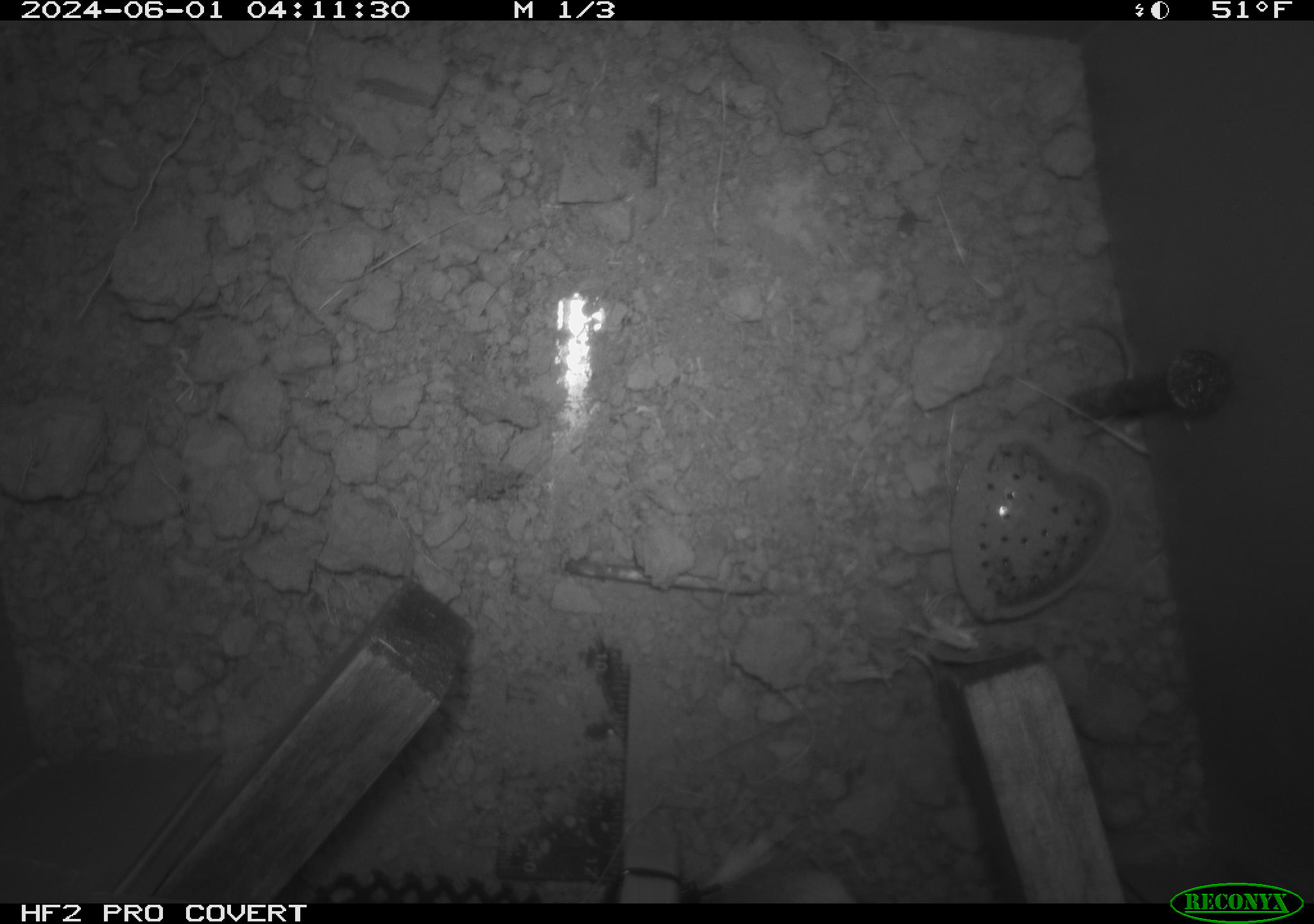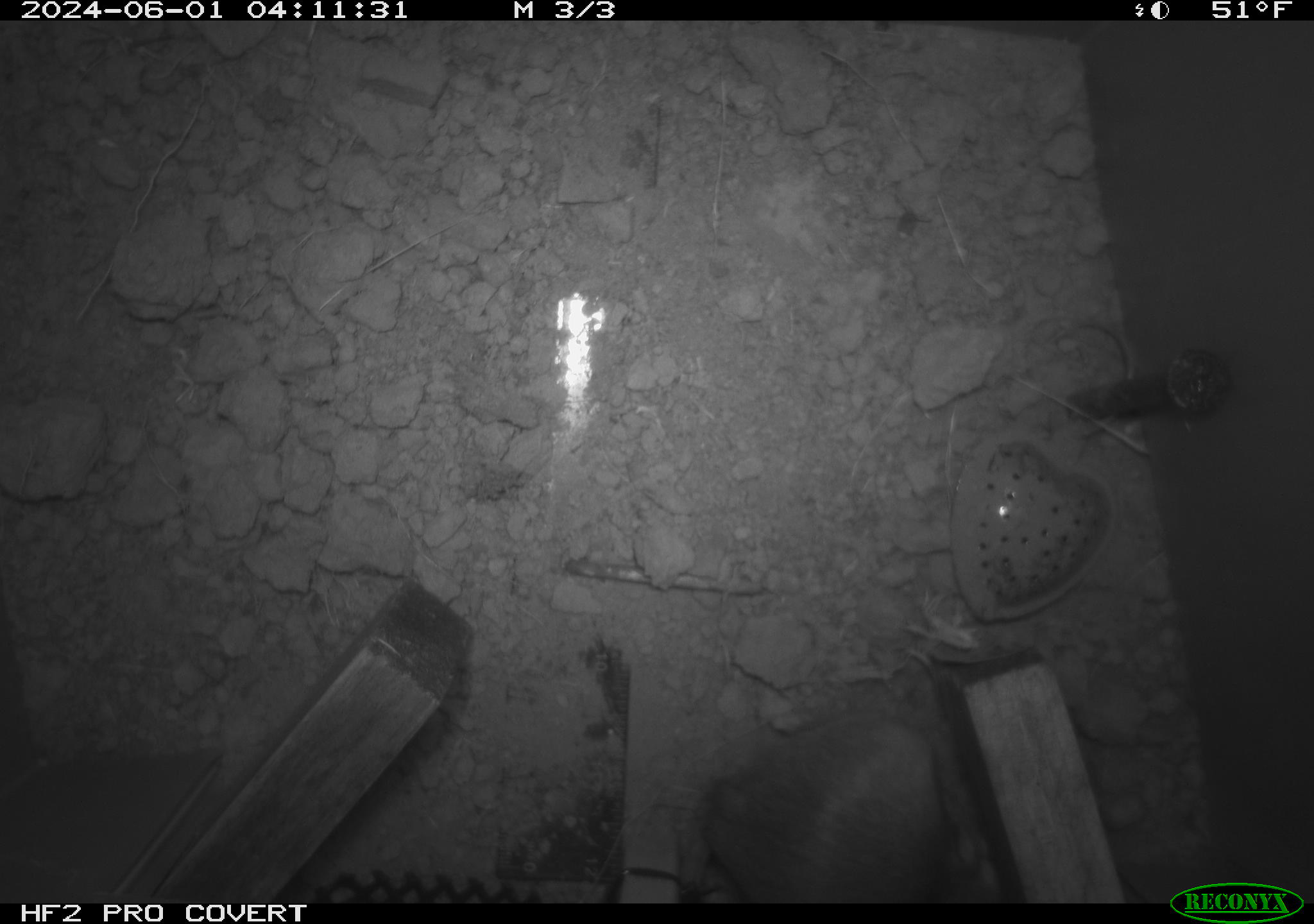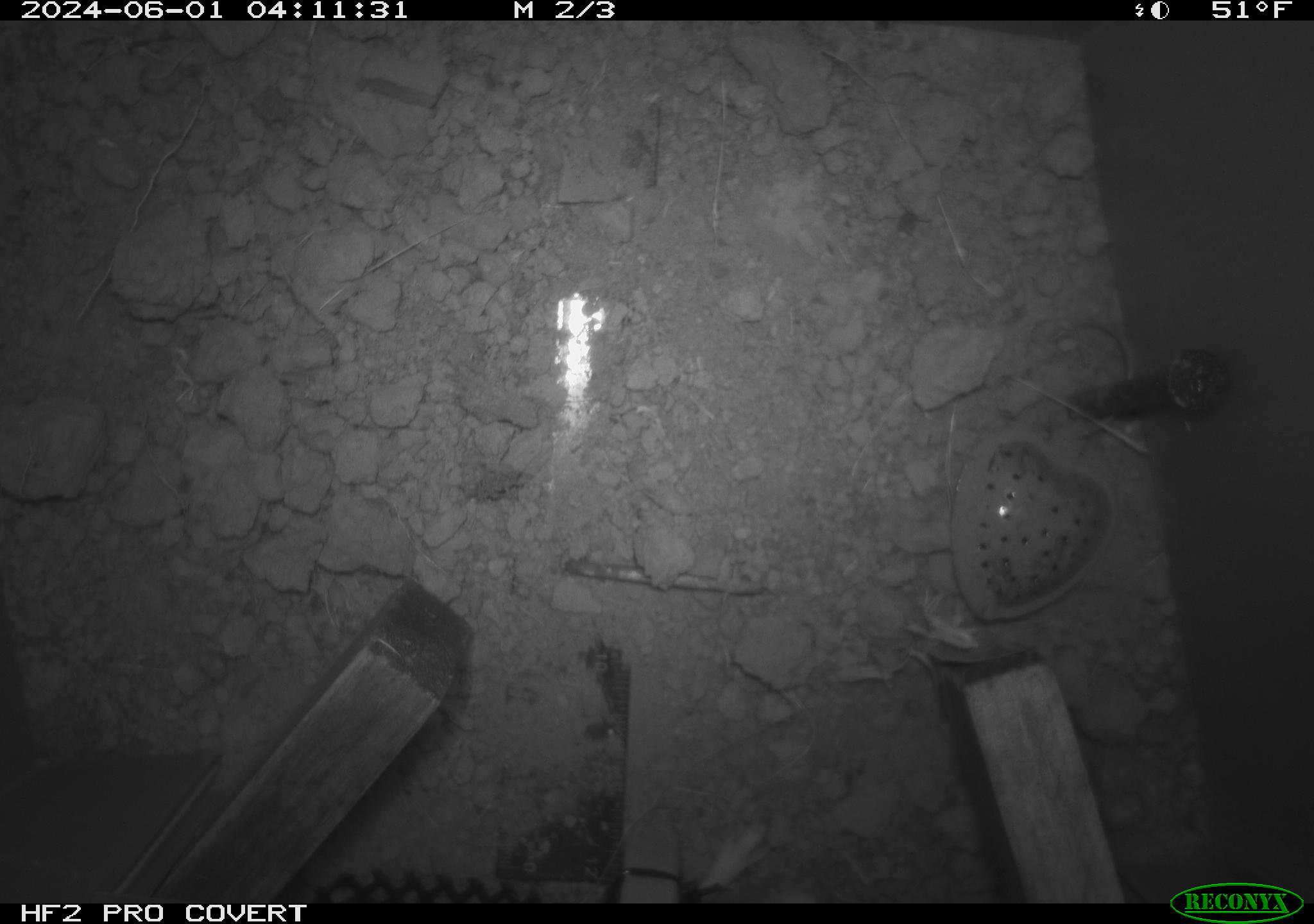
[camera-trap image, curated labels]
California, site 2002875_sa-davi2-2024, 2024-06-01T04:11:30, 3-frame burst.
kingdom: Animalia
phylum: Chordata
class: Mammalia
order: Rodentia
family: Heteromyidae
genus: Dipodomys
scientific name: Dipodomys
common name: kangaroo rats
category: dipodomys species